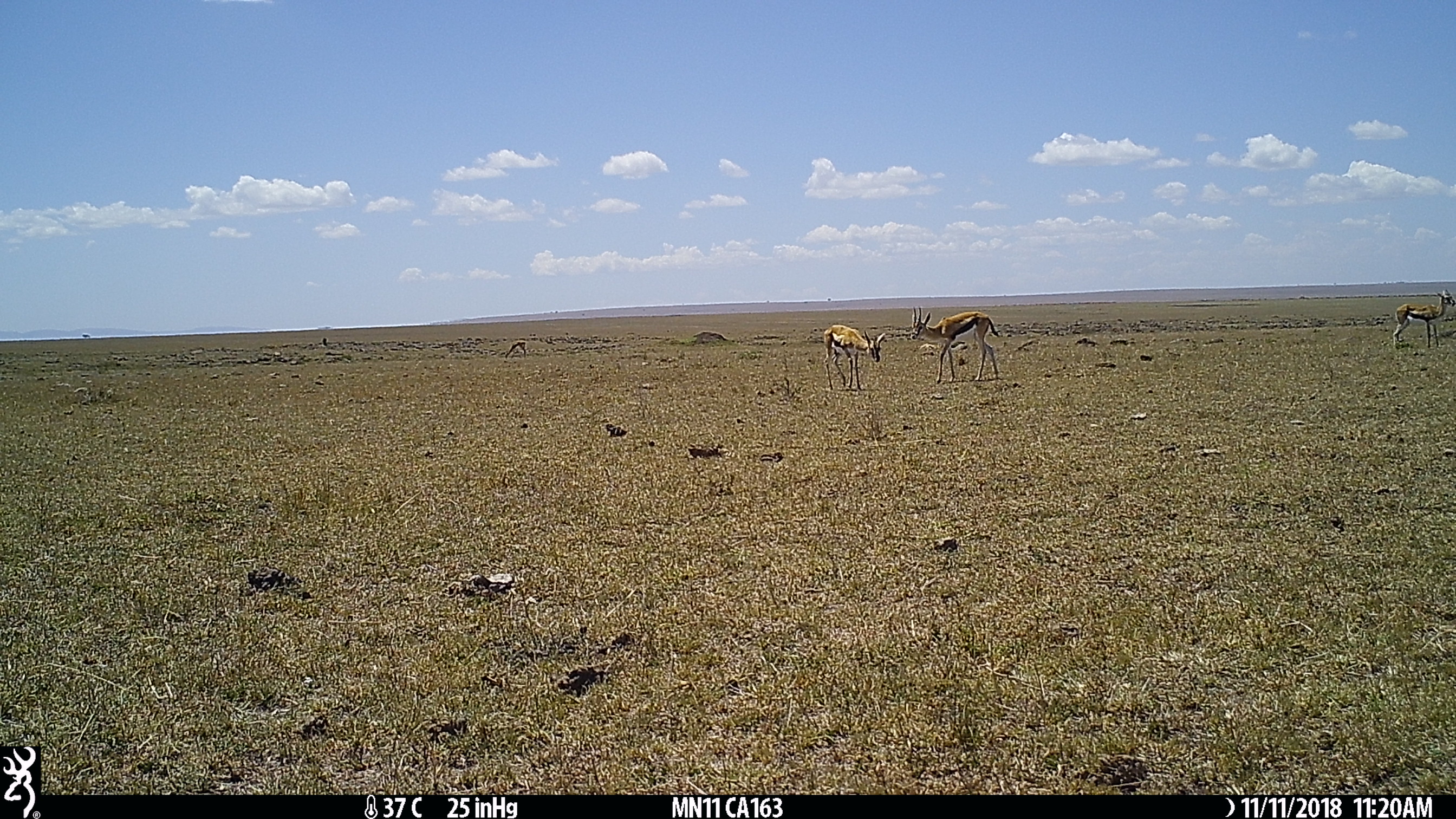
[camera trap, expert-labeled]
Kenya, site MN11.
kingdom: Animalia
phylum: Chordata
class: Mammalia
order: Artiodactyla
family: Bovidae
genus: Eudorcas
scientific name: Eudorcas thomsonii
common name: thomon's gazelle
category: gazelle thomsons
Gazelle thomsons (thomon's gazelle) (Eudorcas thomsonii).